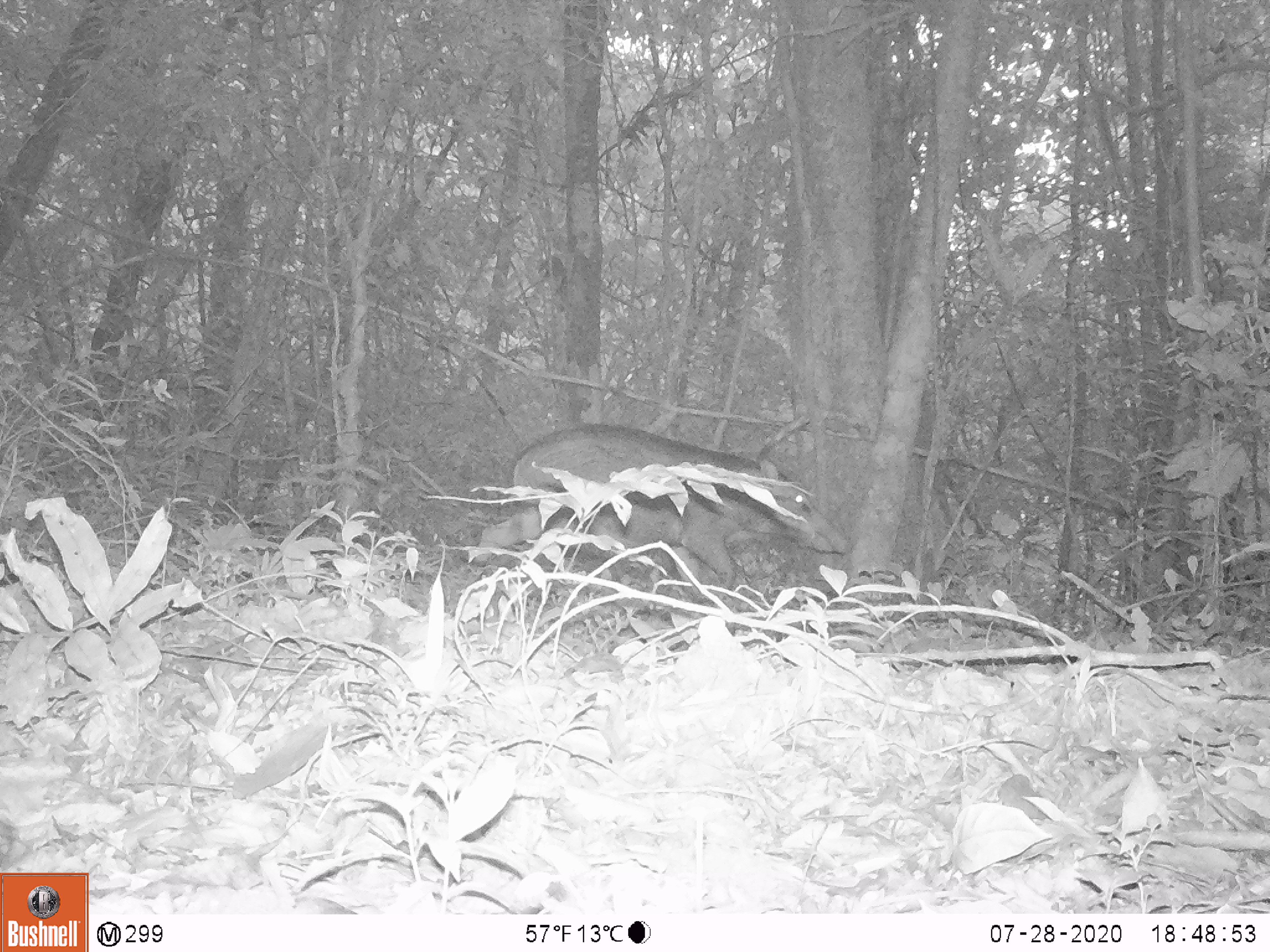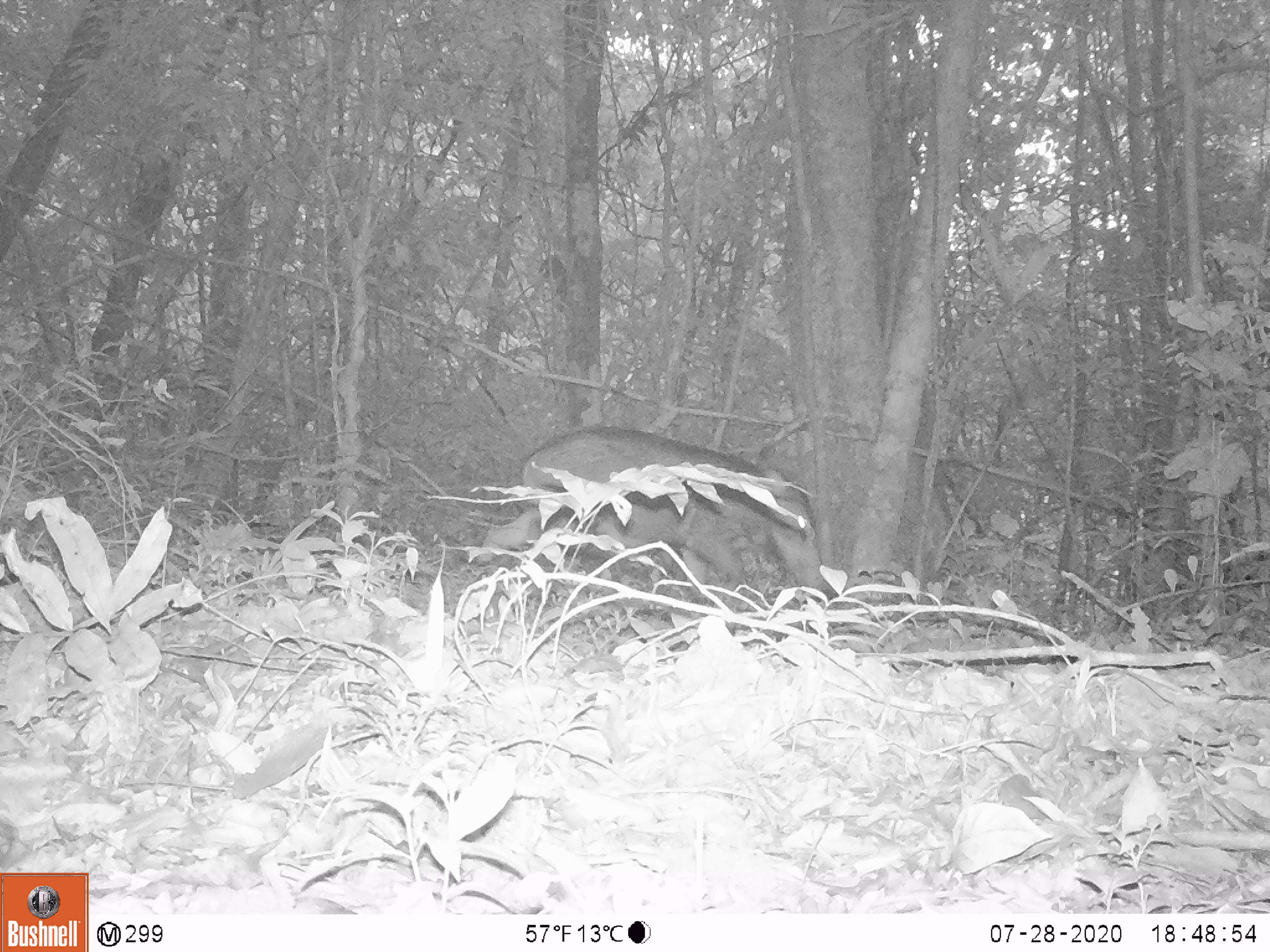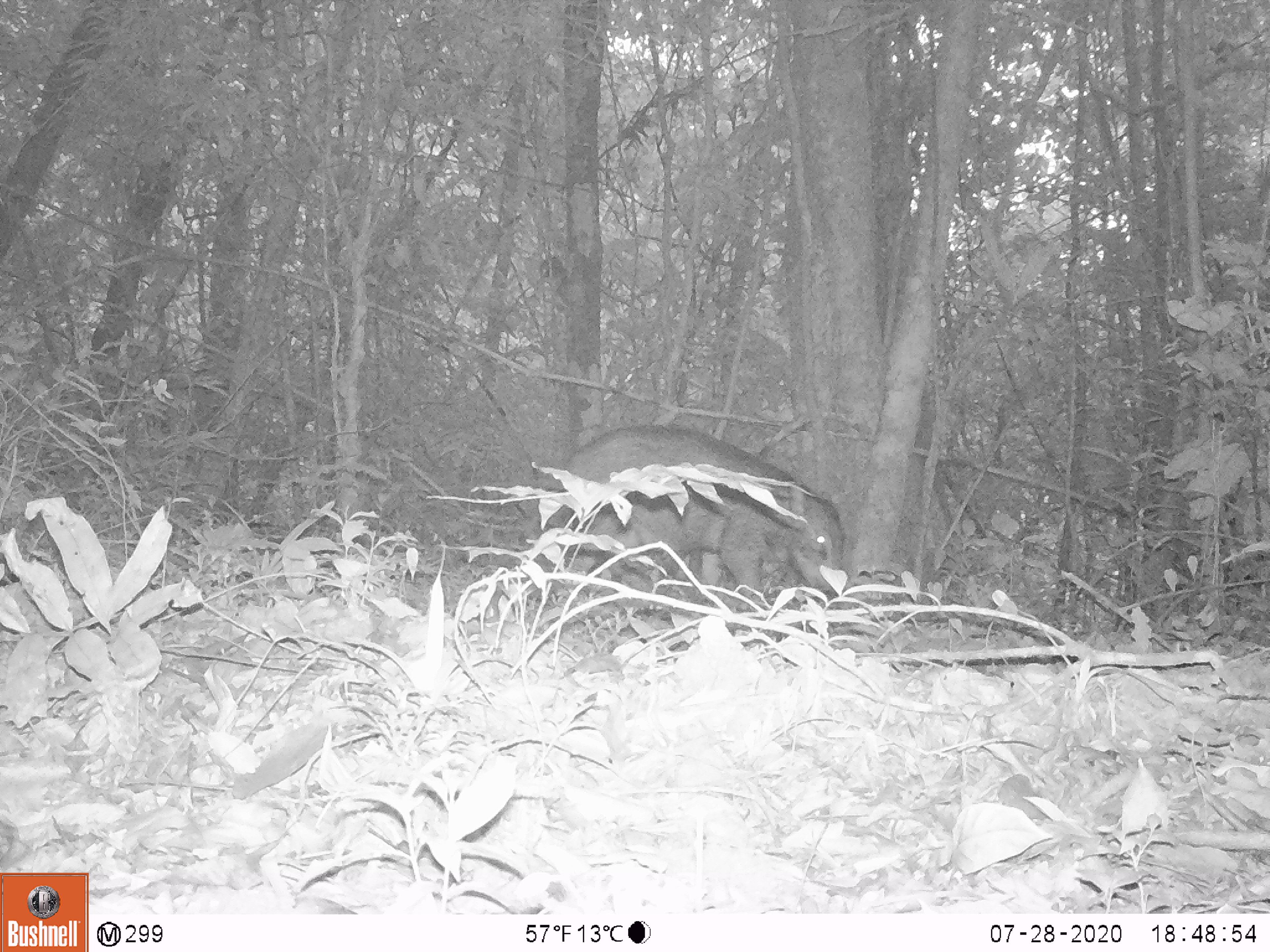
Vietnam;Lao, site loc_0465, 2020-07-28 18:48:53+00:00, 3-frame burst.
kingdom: Animalia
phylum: Chordata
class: Mammalia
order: Artiodactyla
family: Suidae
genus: Sus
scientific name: Sus scrofa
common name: eurasian wild pig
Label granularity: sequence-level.